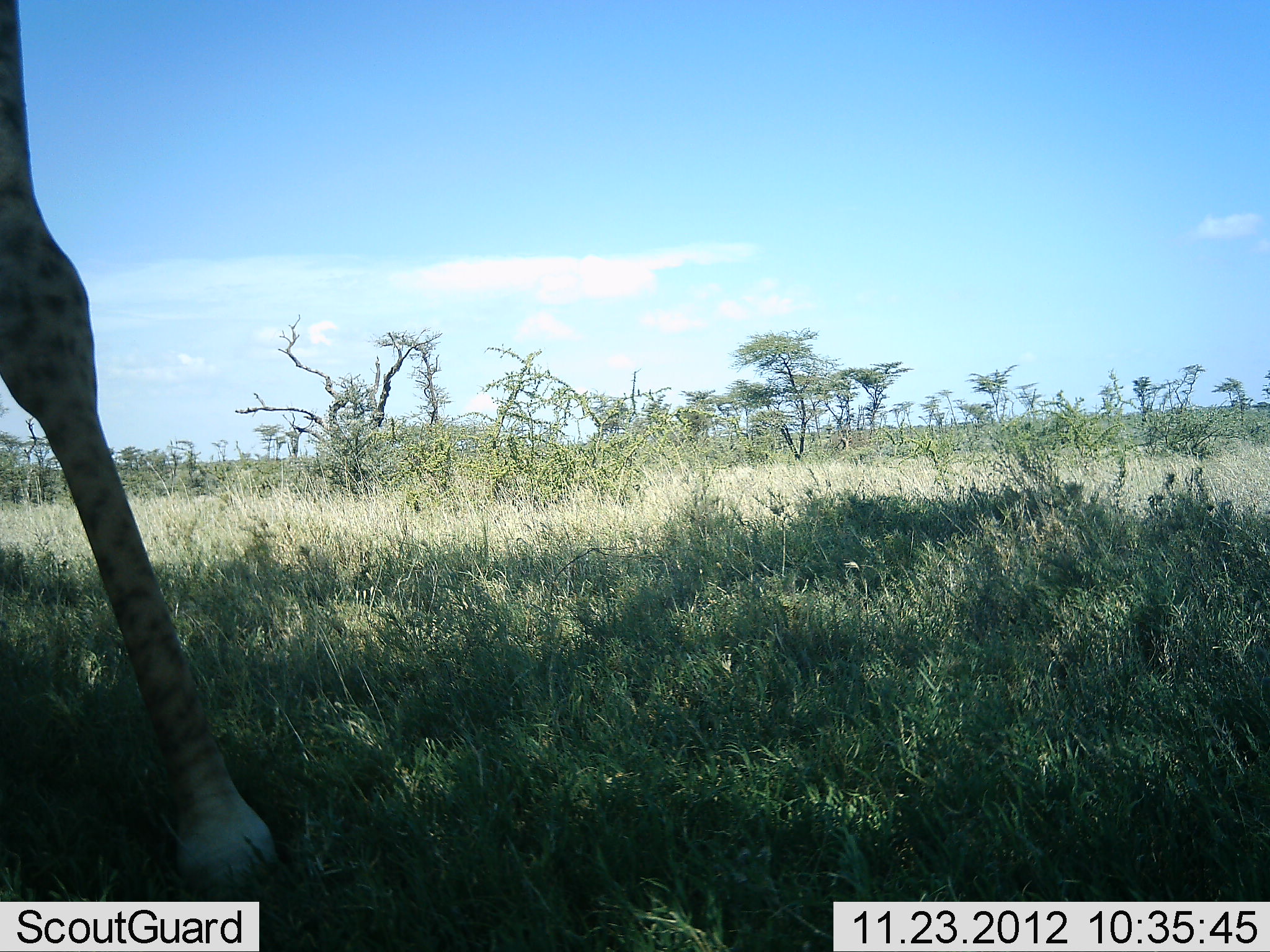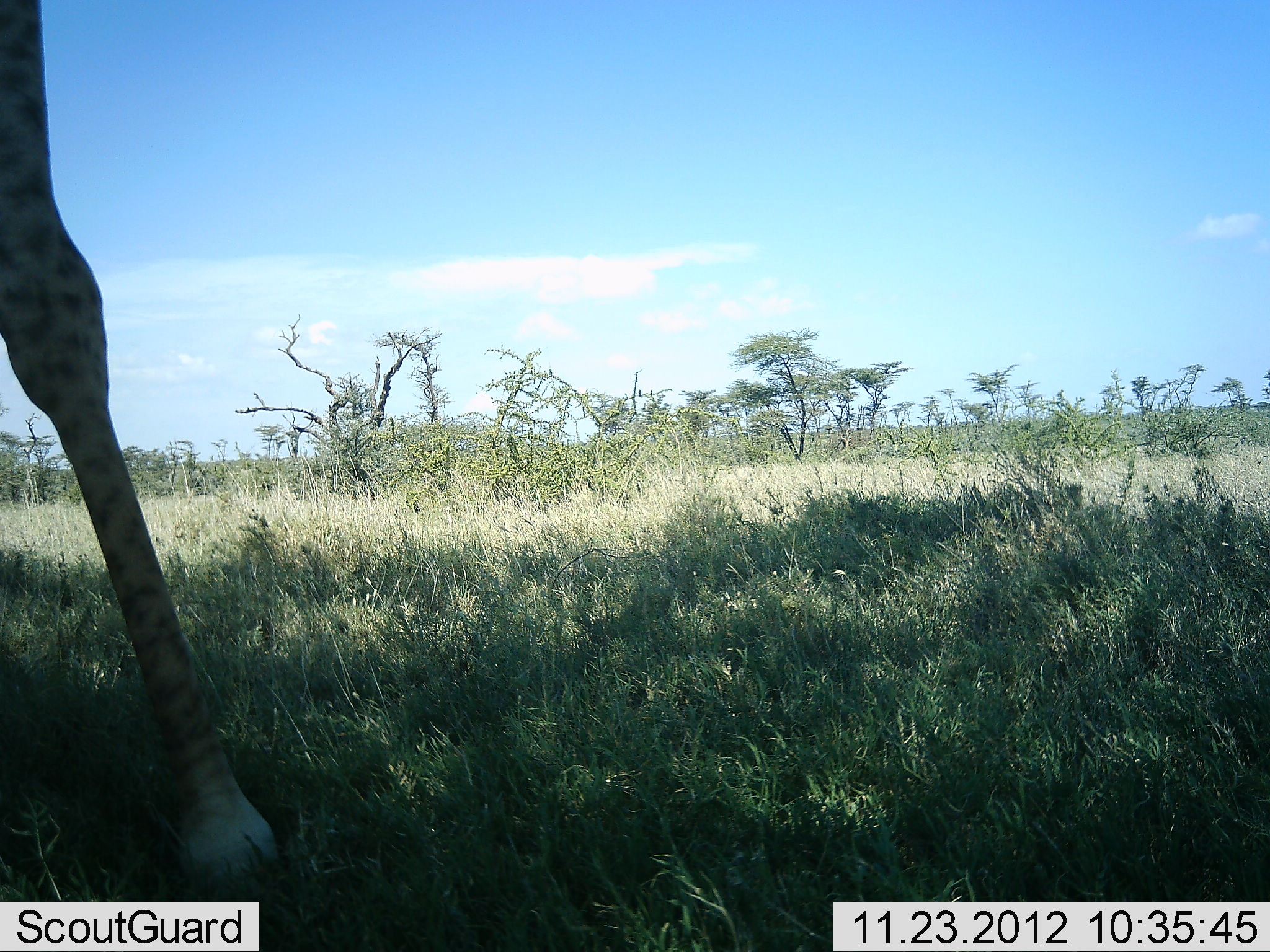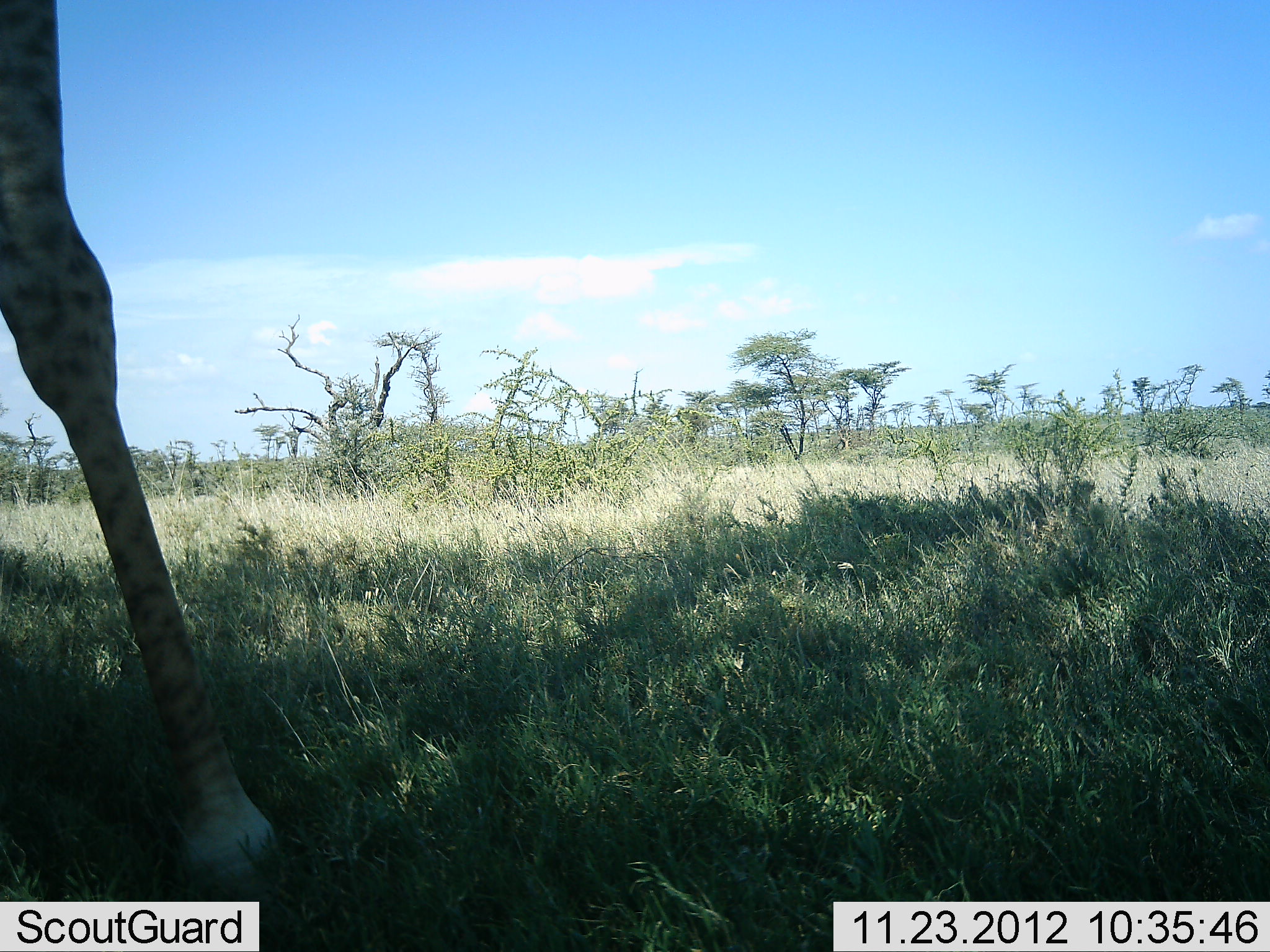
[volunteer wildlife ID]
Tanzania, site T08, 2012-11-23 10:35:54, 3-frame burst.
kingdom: Animalia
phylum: Chordata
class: Mammalia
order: Artiodactyla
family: Giraffidae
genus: Giraffa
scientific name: Giraffa camelopardalis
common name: giraffe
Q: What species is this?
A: Giraffe (Giraffa camelopardalis).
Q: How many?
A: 1.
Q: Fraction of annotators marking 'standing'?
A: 100%.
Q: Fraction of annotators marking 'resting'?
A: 0%.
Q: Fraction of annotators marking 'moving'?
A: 0%.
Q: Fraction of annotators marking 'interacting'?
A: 0%.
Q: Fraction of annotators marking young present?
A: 0%.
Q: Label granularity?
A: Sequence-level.